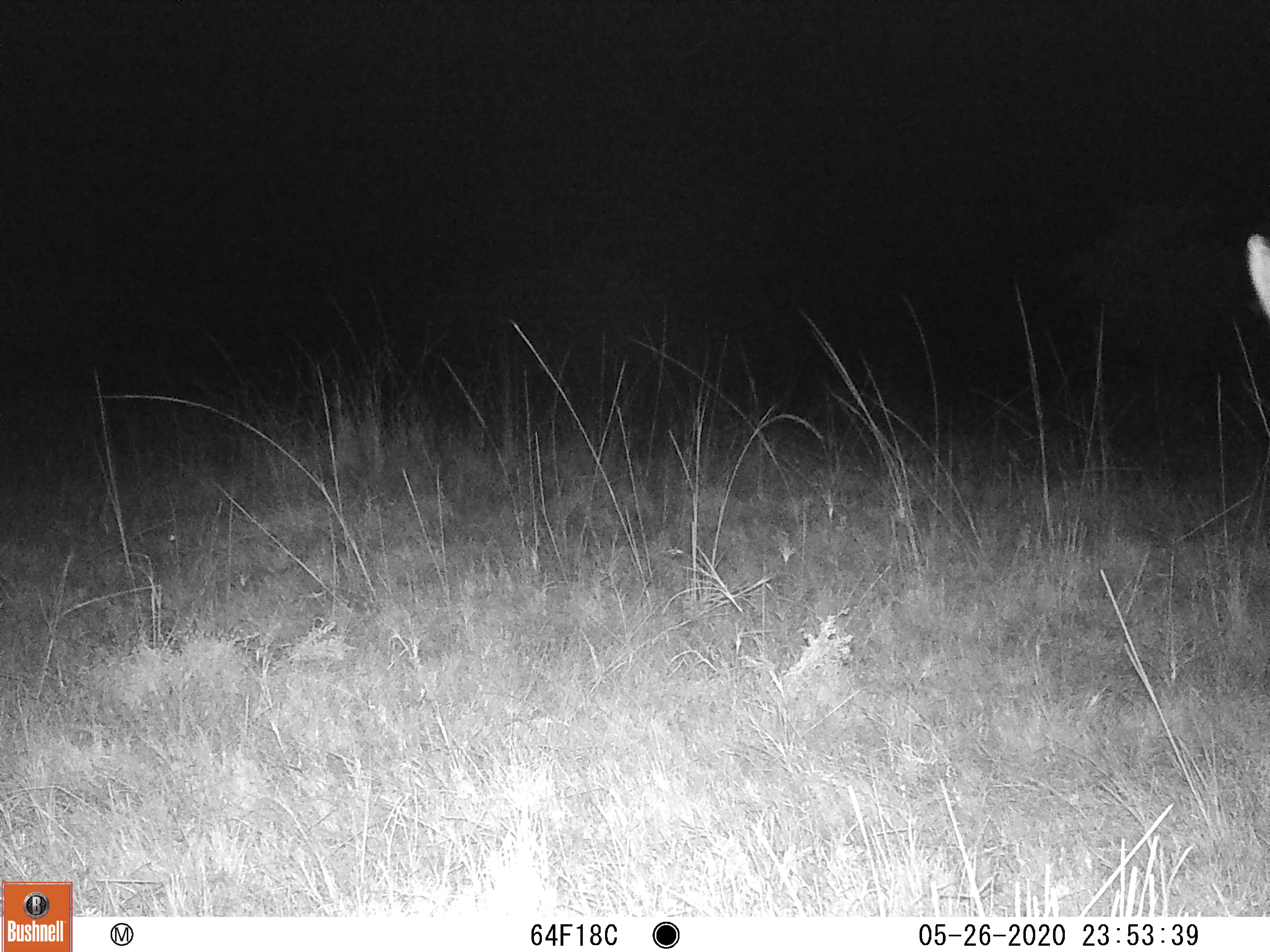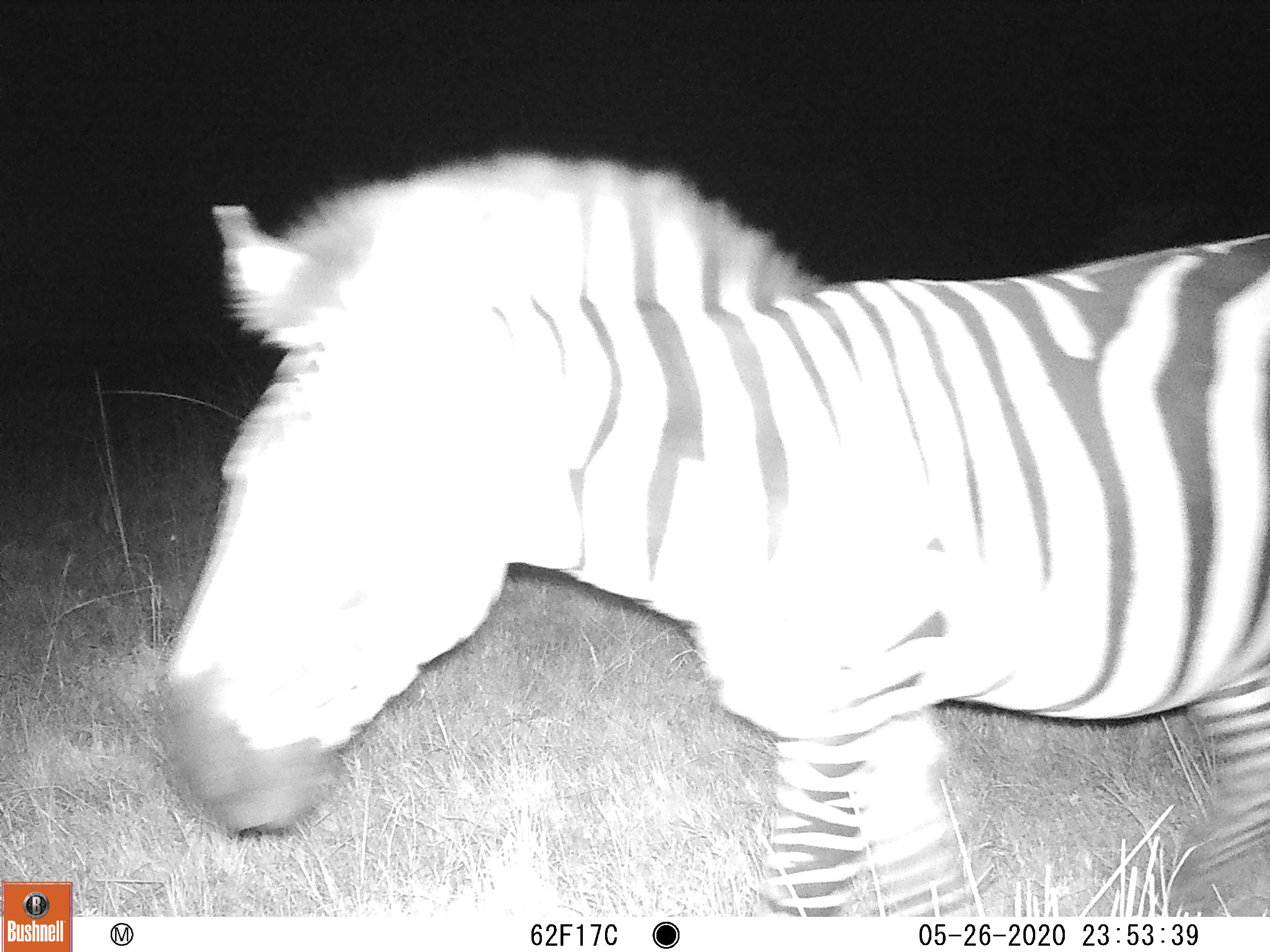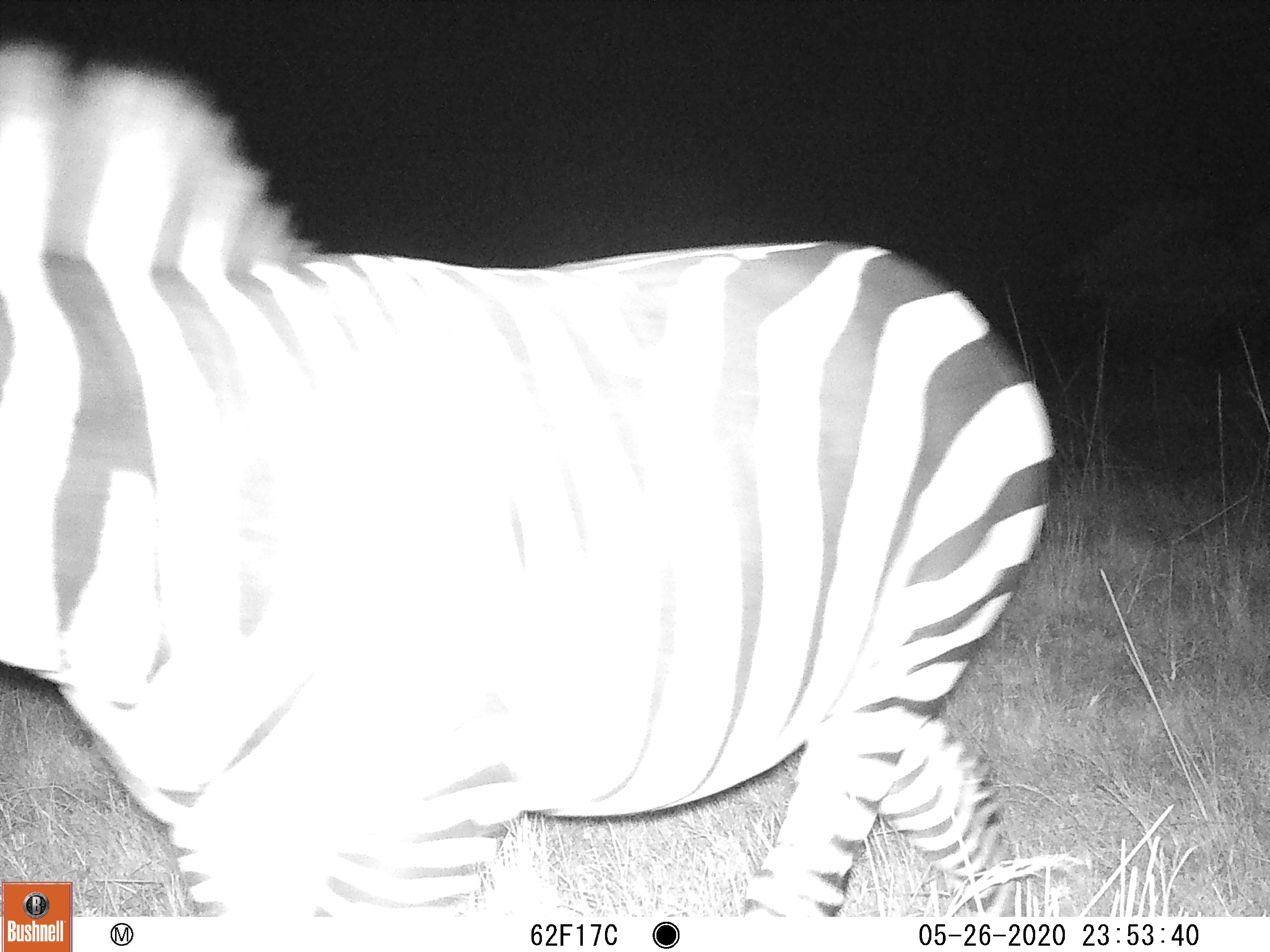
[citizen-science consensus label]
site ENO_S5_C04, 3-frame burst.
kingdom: Animalia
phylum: Chordata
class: Mammalia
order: Perissodactyla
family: Equidae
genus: Equus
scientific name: Equus quagga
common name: plains zebra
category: zebraplains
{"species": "zebraplains (plains zebra) (Equus quagga)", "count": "1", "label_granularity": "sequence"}